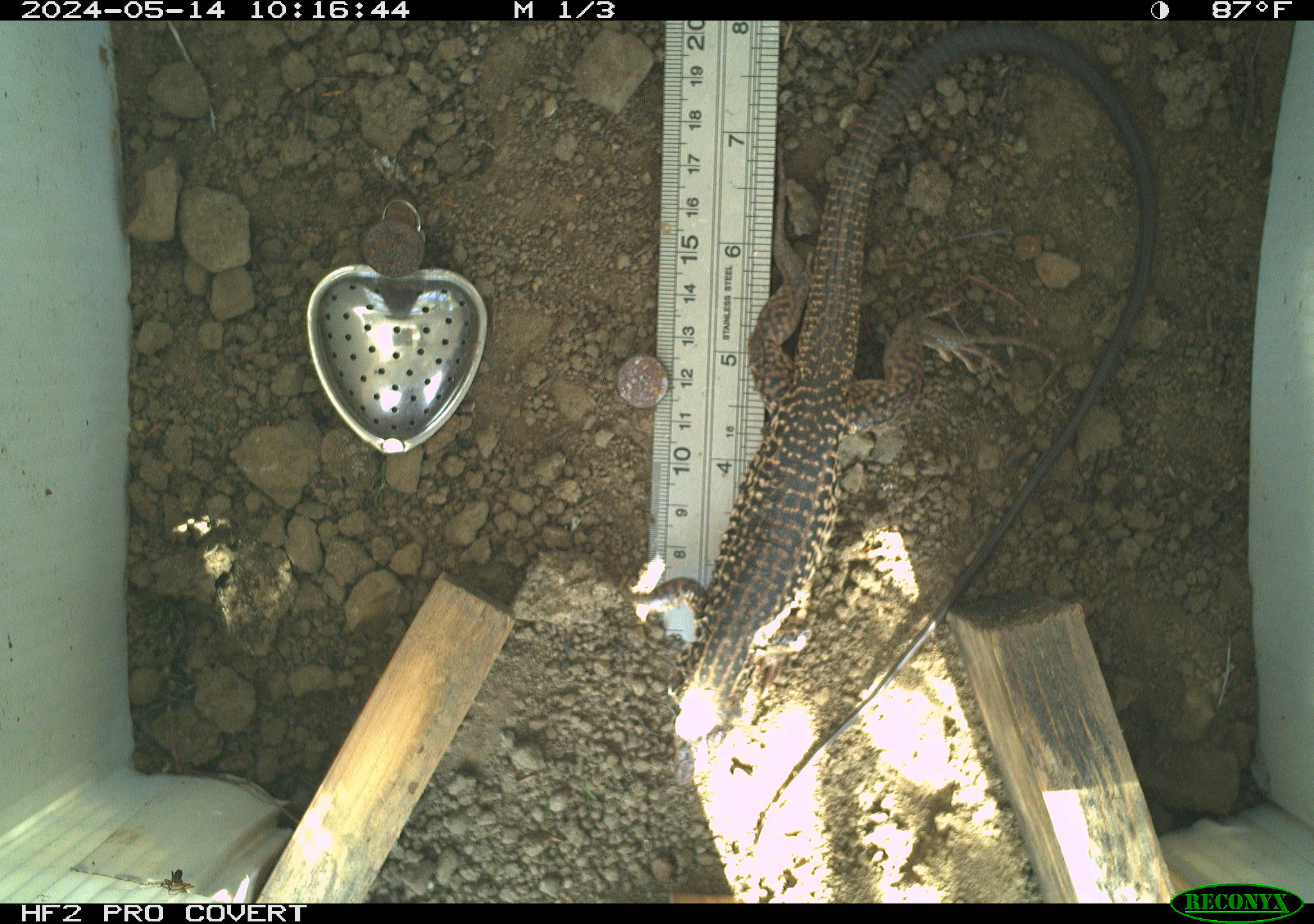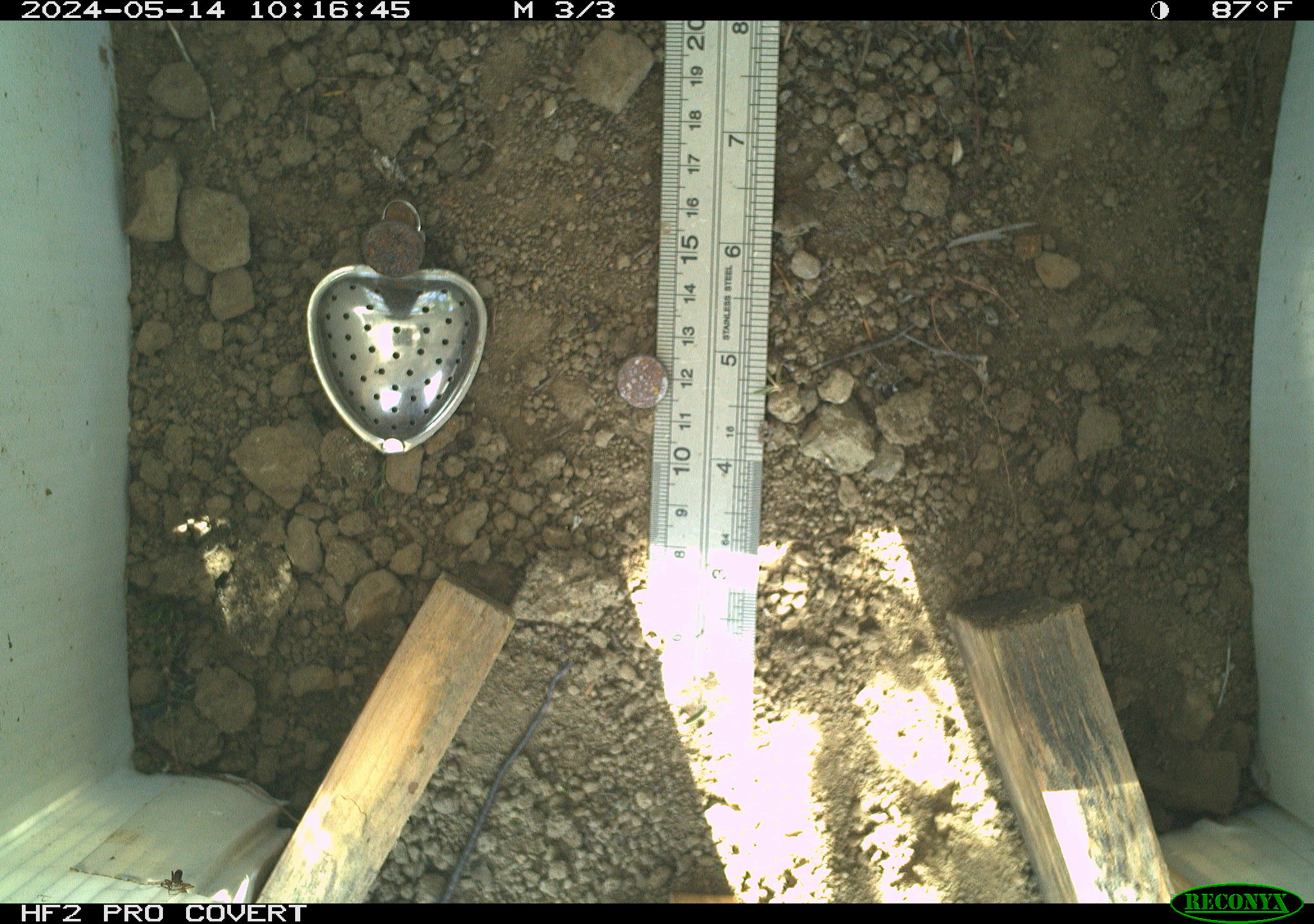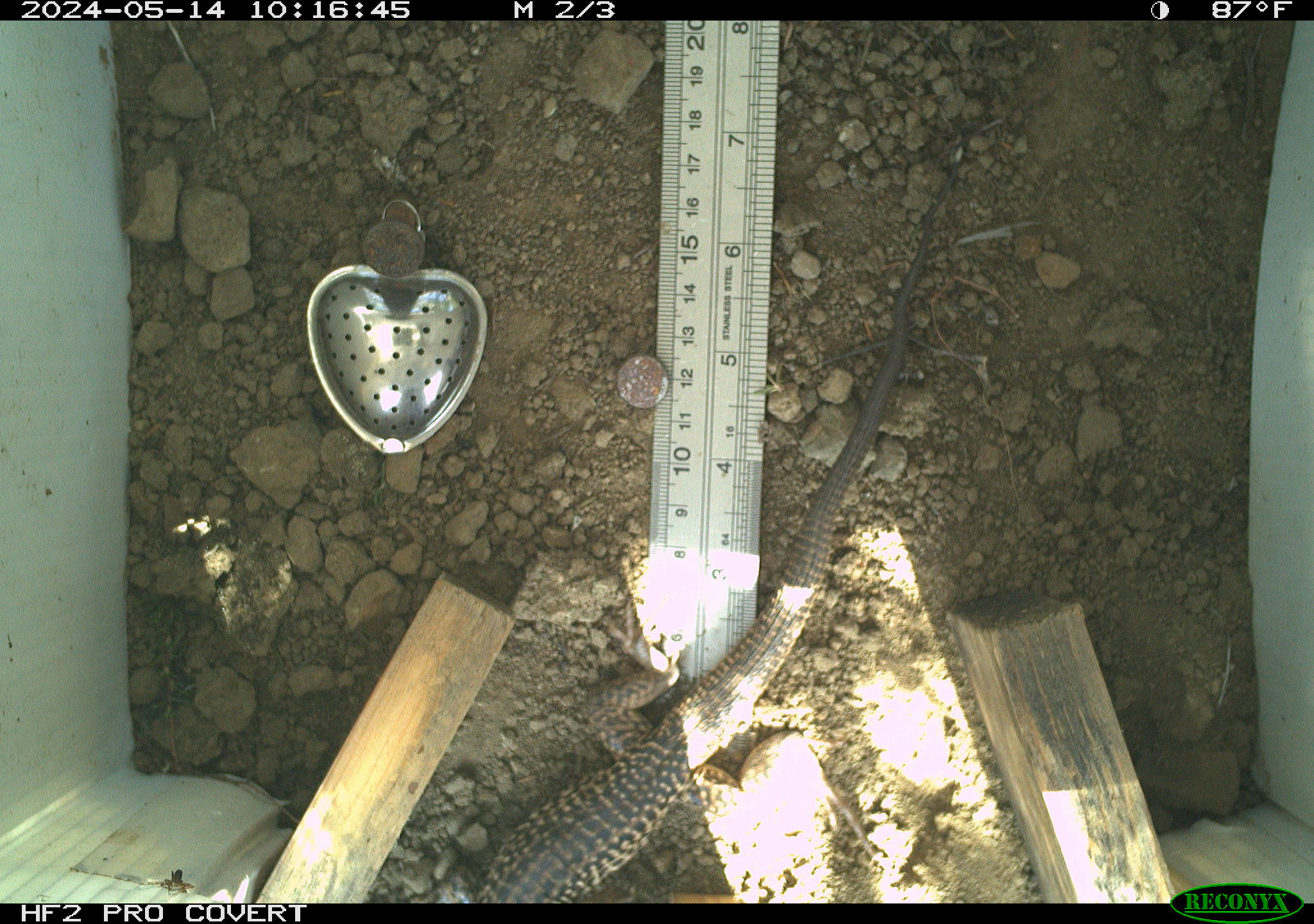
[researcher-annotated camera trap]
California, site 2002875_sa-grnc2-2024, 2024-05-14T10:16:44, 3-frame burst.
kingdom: Animalia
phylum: Chordata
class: Reptilia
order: Squamata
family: Teiidae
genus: Aspidoscelis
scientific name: Aspidoscelis tigris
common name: western whiptail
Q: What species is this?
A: Western whiptail (Aspidoscelis tigris).